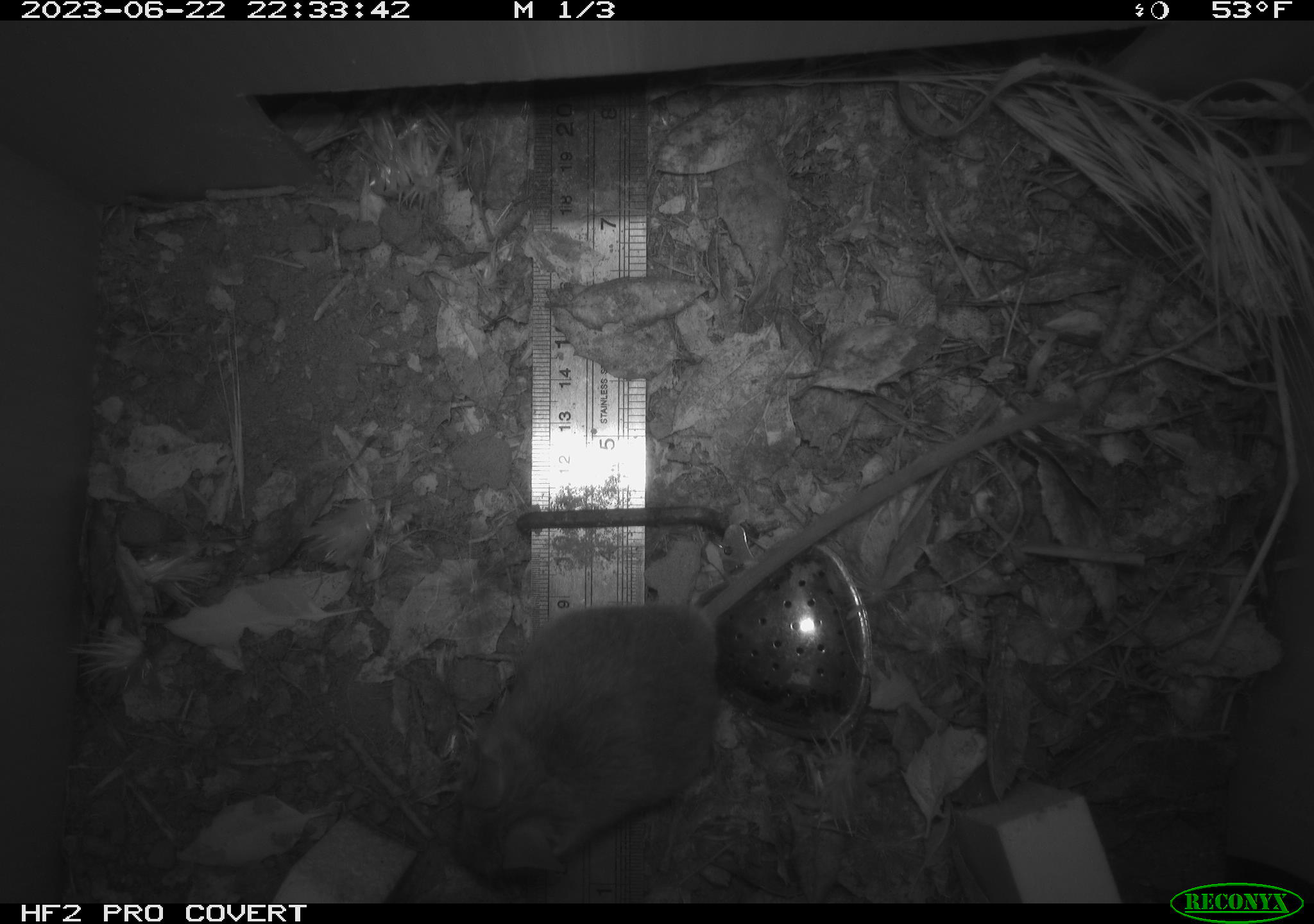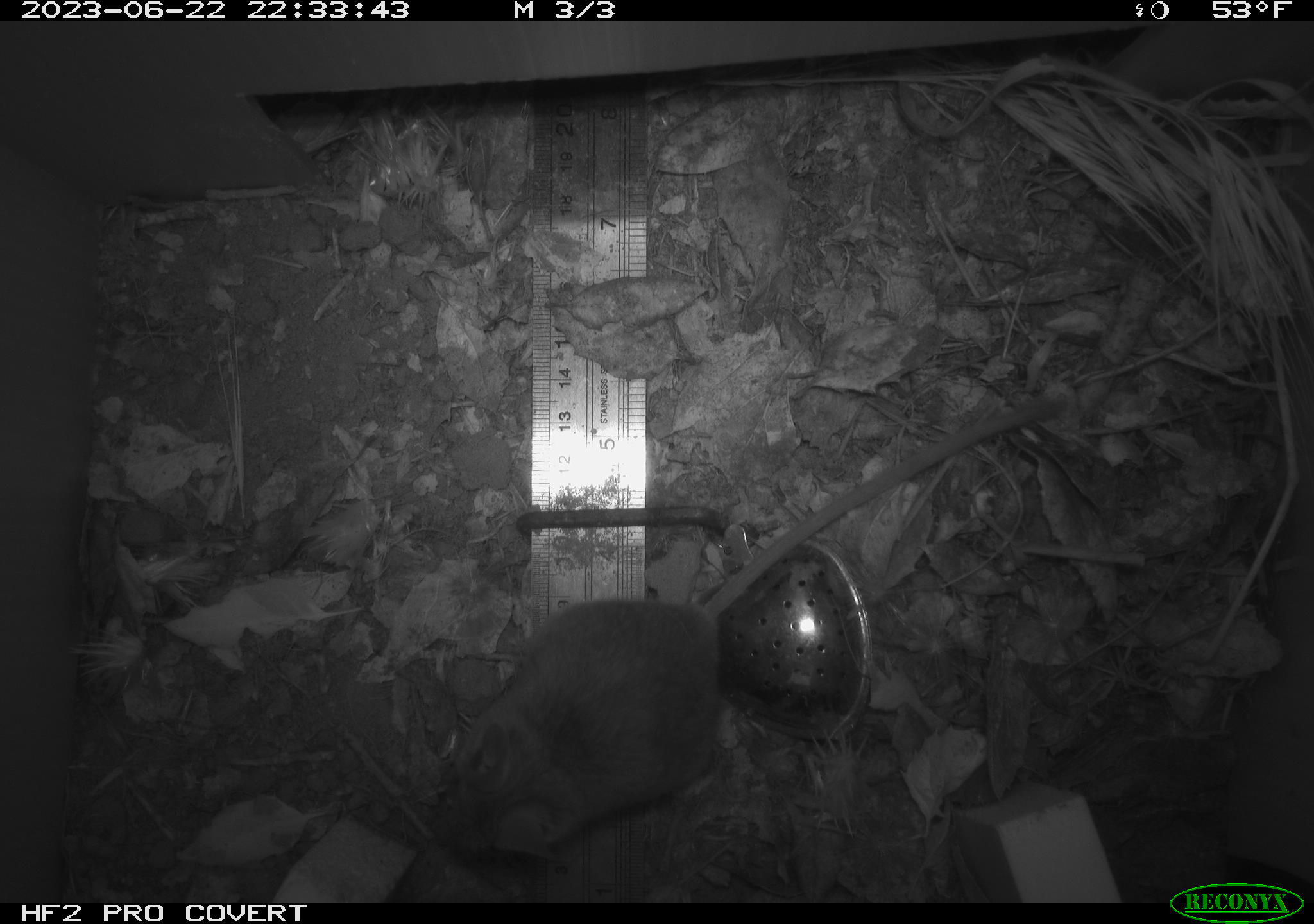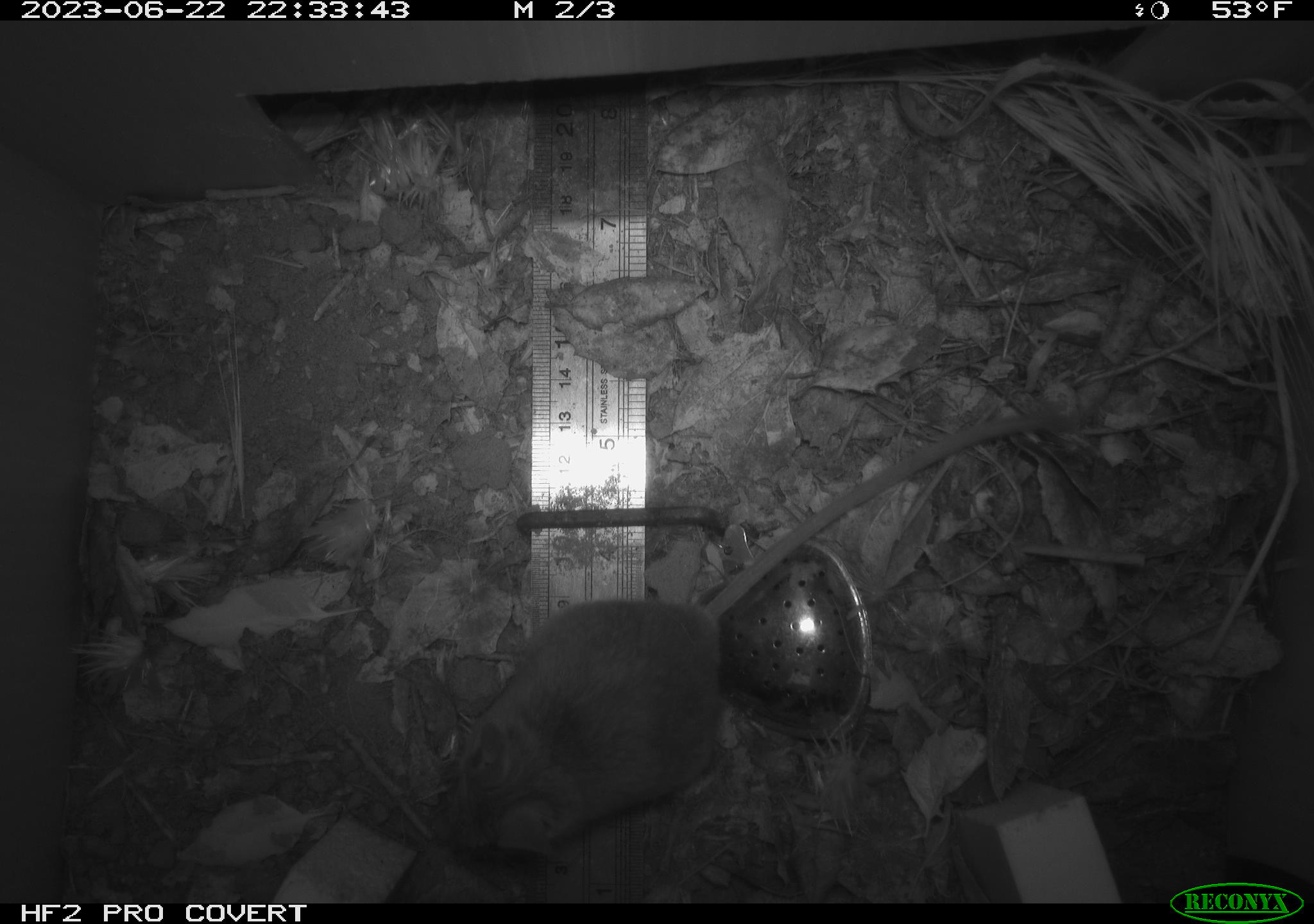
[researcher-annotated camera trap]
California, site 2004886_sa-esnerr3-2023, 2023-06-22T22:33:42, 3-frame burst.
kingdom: Animalia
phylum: Chordata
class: Mammalia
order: Rodentia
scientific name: Rodentia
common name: mouse species